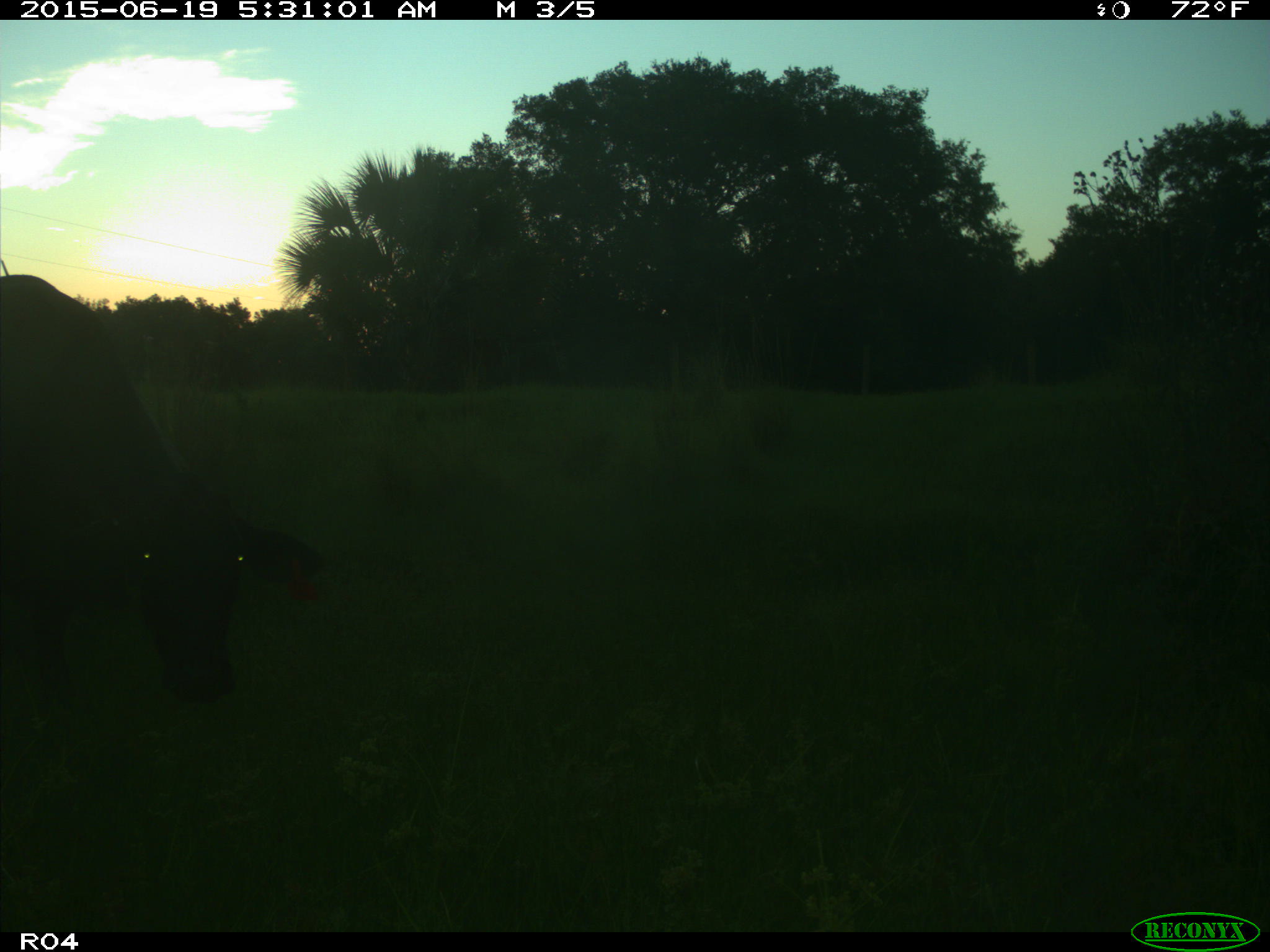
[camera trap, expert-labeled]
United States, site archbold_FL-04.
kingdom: Animalia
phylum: Chordata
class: Mammalia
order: Artiodactyla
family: Bovidae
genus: Bos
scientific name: Bos taurus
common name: domestic cow